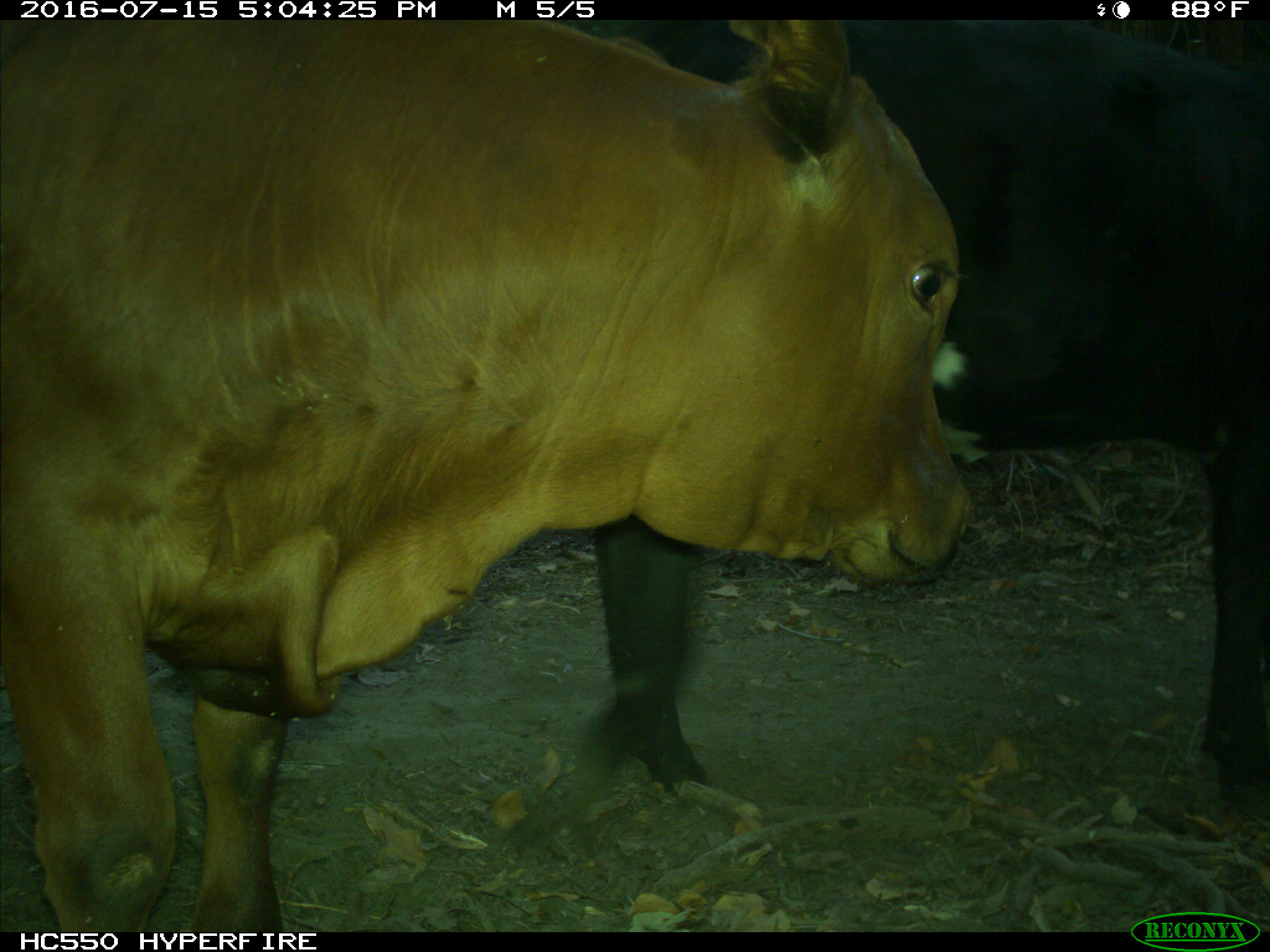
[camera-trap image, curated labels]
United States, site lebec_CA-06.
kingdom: Animalia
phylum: Chordata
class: Mammalia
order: Artiodactyla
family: Bovidae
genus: Bos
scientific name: Bos taurus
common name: domestic cow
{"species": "Bos taurus (domestic cow)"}